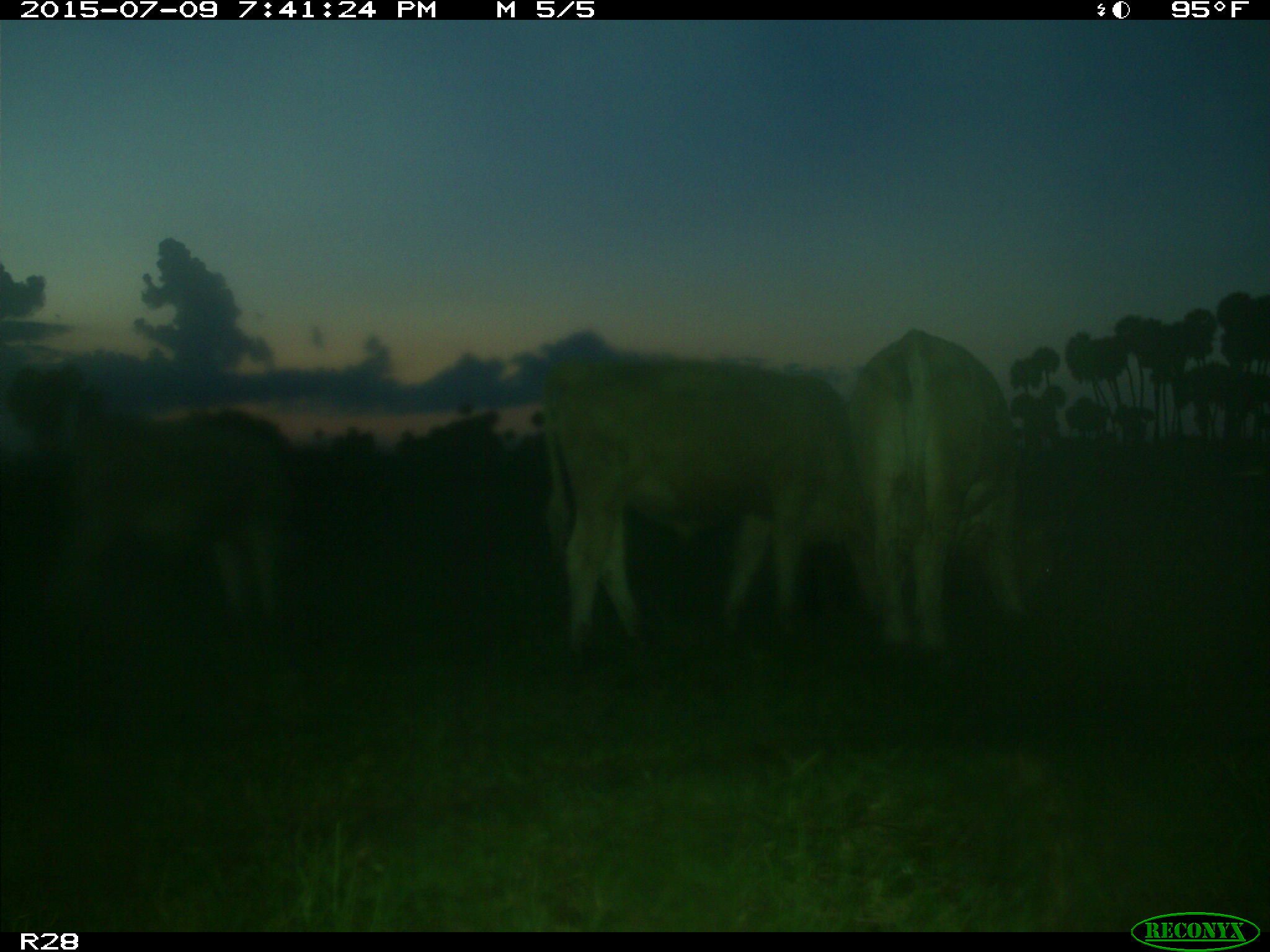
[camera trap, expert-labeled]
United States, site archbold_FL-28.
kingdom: Animalia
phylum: Chordata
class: Mammalia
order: Artiodactyla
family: Bovidae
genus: Bos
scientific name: Bos taurus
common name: domestic cow